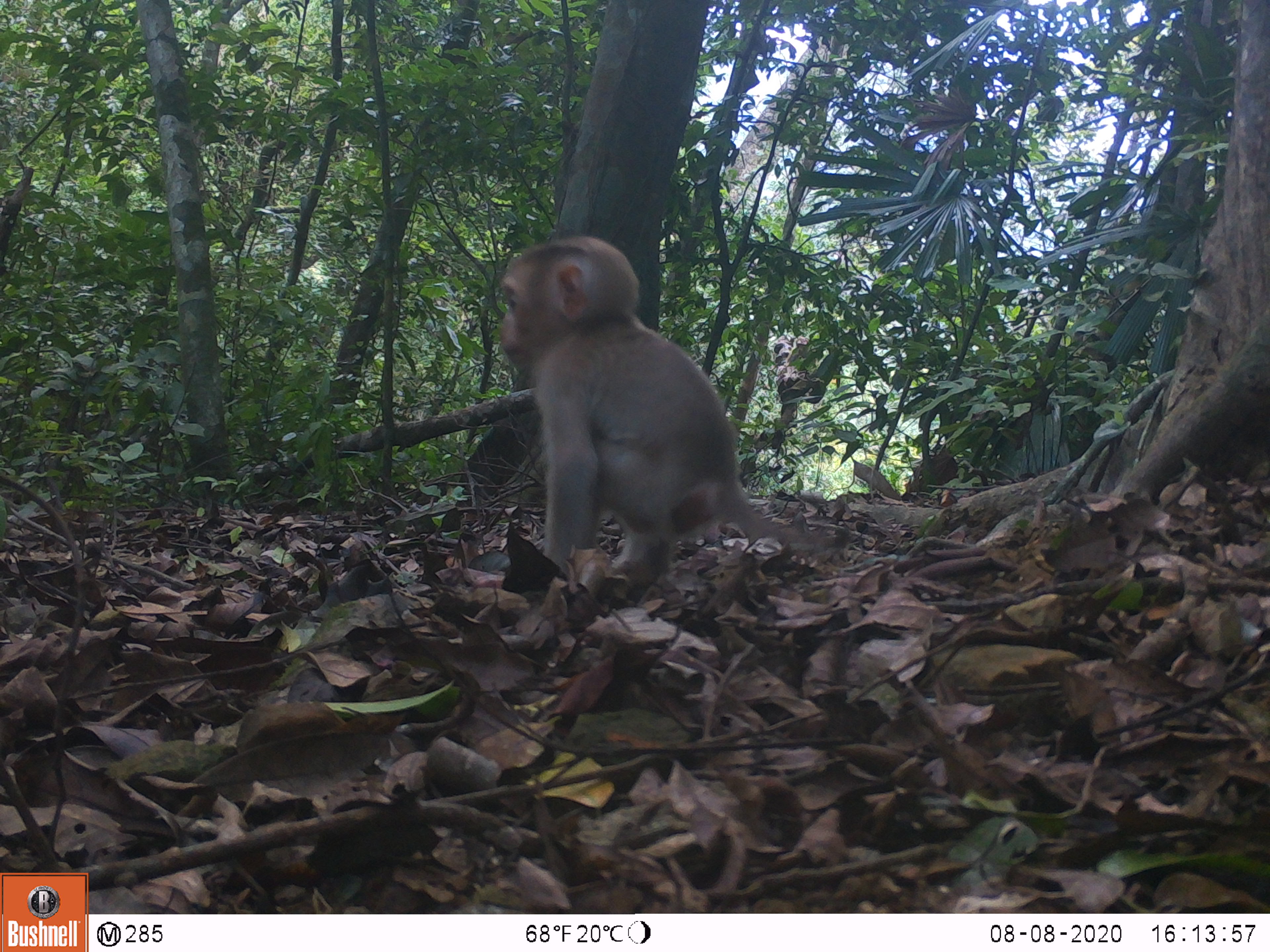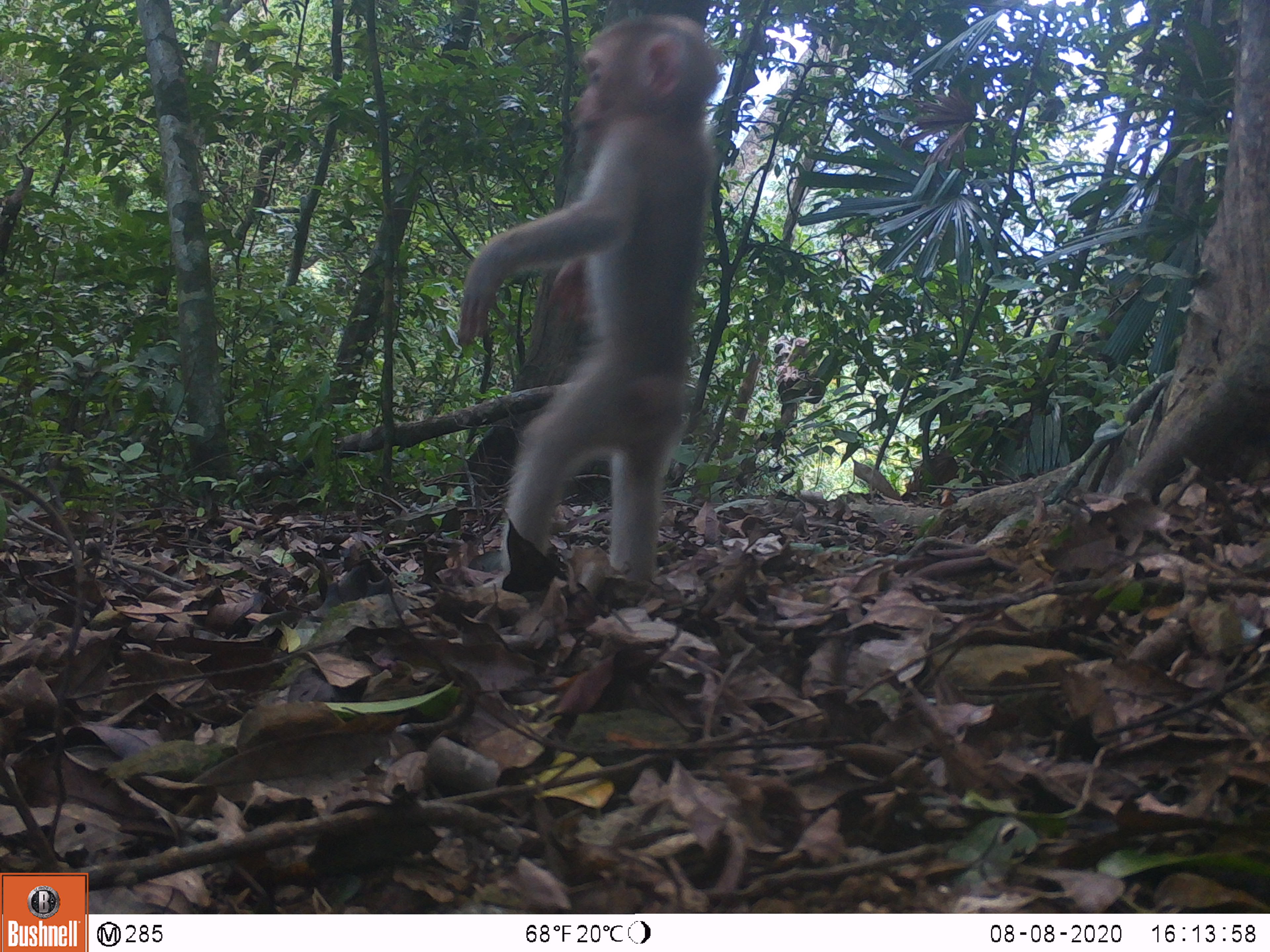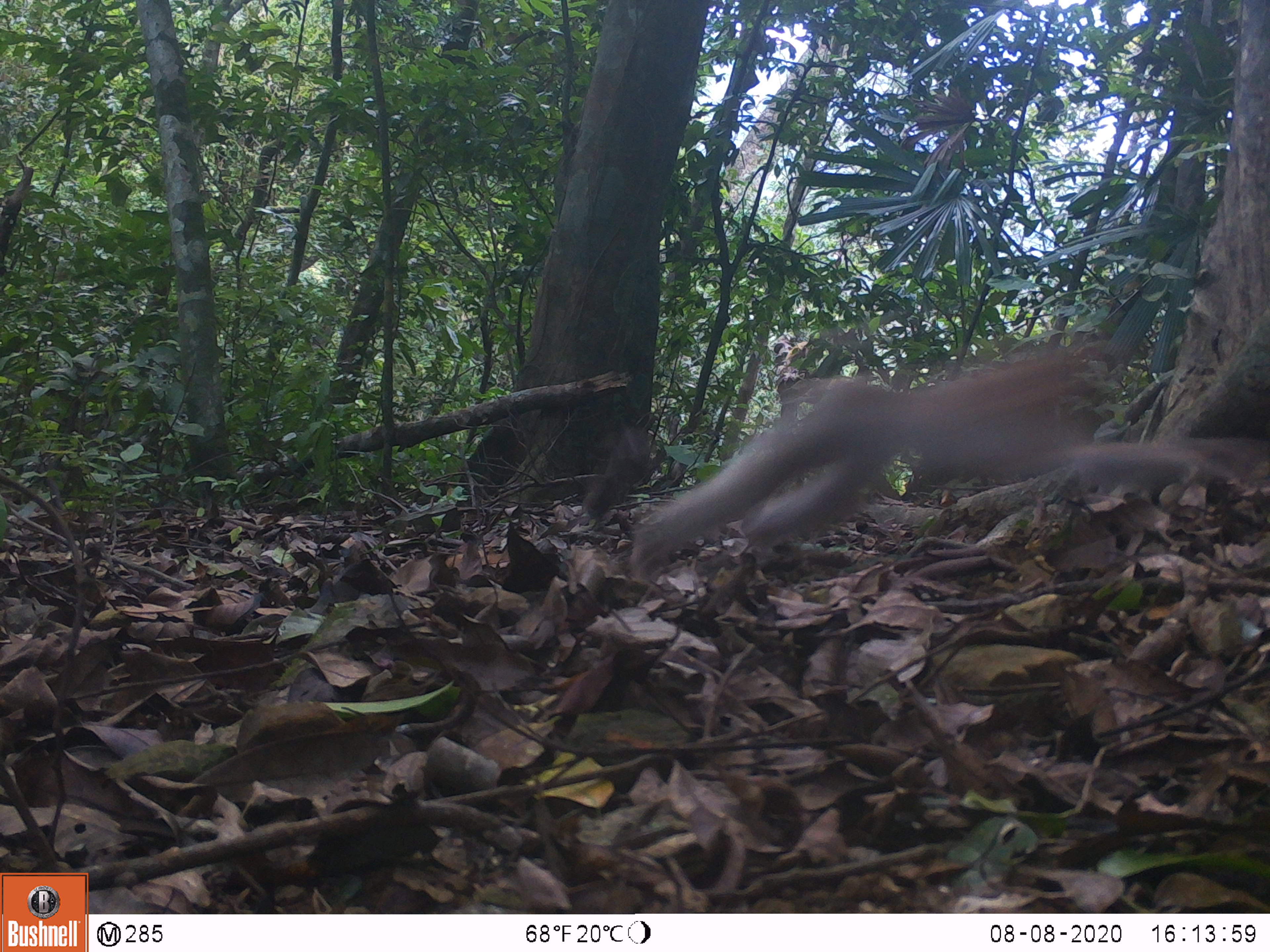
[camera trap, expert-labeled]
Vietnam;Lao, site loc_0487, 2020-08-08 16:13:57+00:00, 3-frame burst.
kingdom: Animalia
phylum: Chordata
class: Mammalia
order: Primates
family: Cercopithecidae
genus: Macaca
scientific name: Macaca nemestrina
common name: pig-tailed macaque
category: pig tailed macaque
Pig tailed macaque (pig-tailed macaque) (Macaca nemestrina). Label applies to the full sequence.